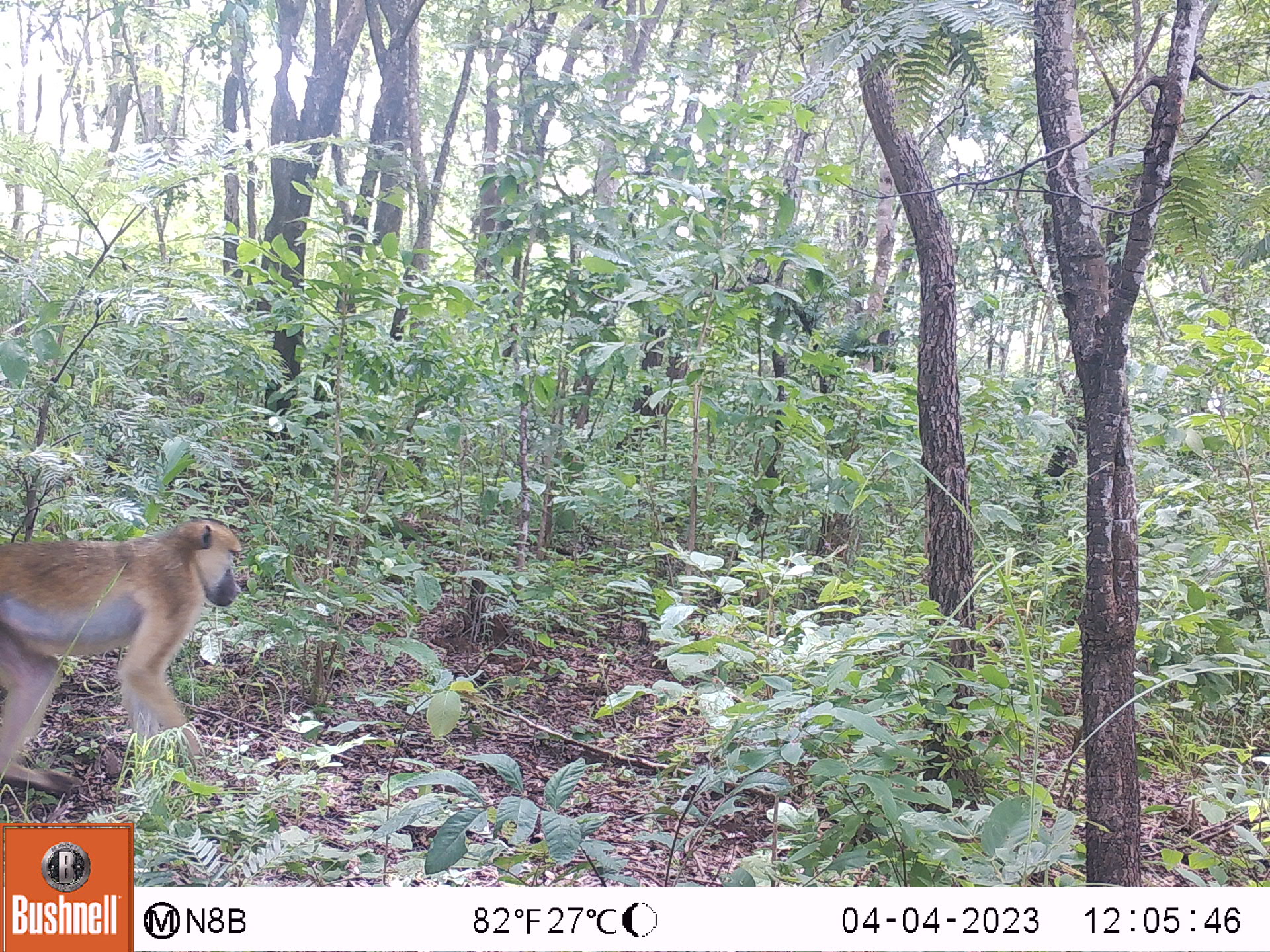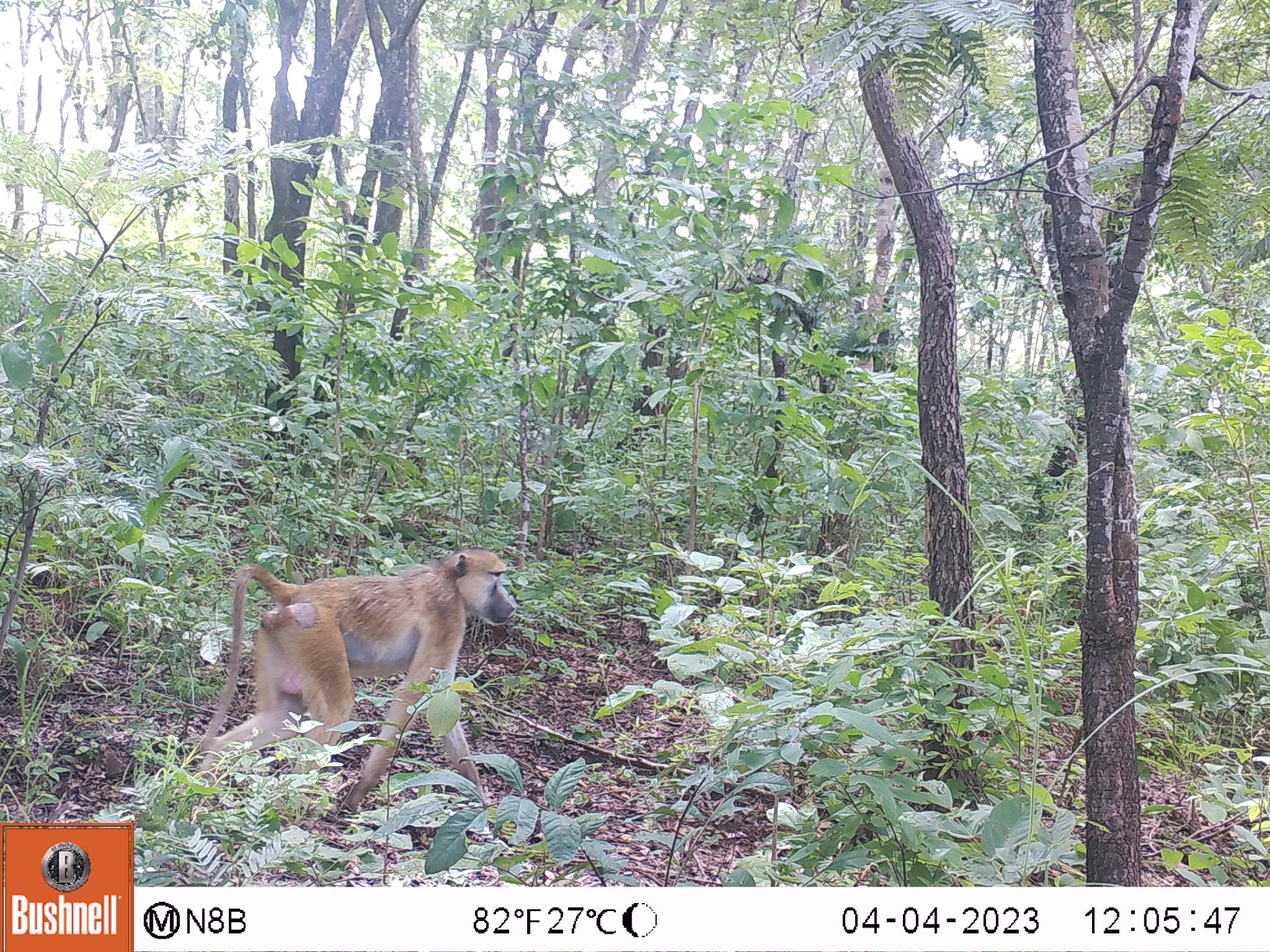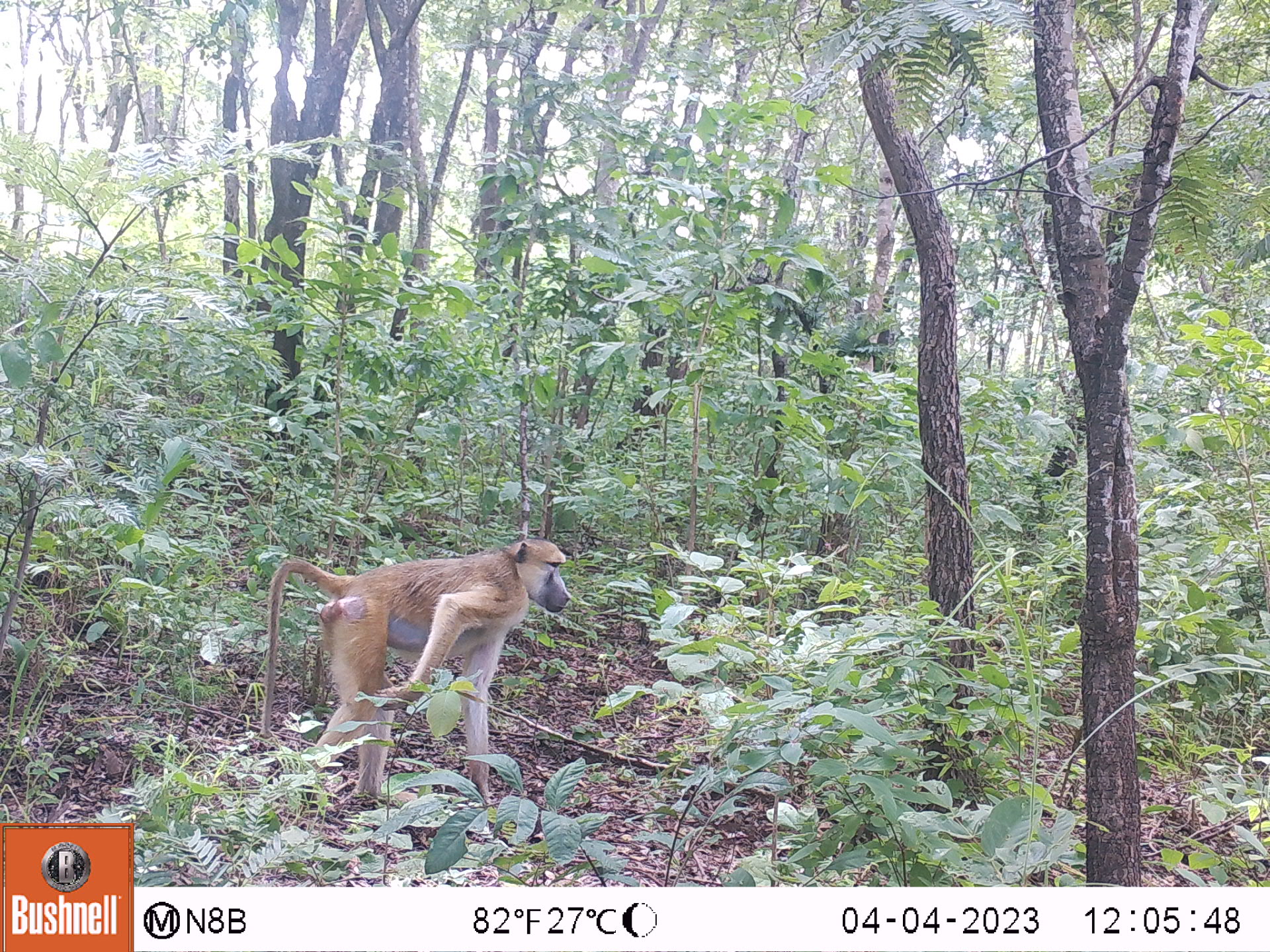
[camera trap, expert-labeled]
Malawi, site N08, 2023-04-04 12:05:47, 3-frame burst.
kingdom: Animalia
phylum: Chordata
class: Mammalia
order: Primates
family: Cercopithecidae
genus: Papio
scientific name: Papio cynocephalus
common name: yellow baboon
Yellow baboon (Papio cynocephalus), count 1.